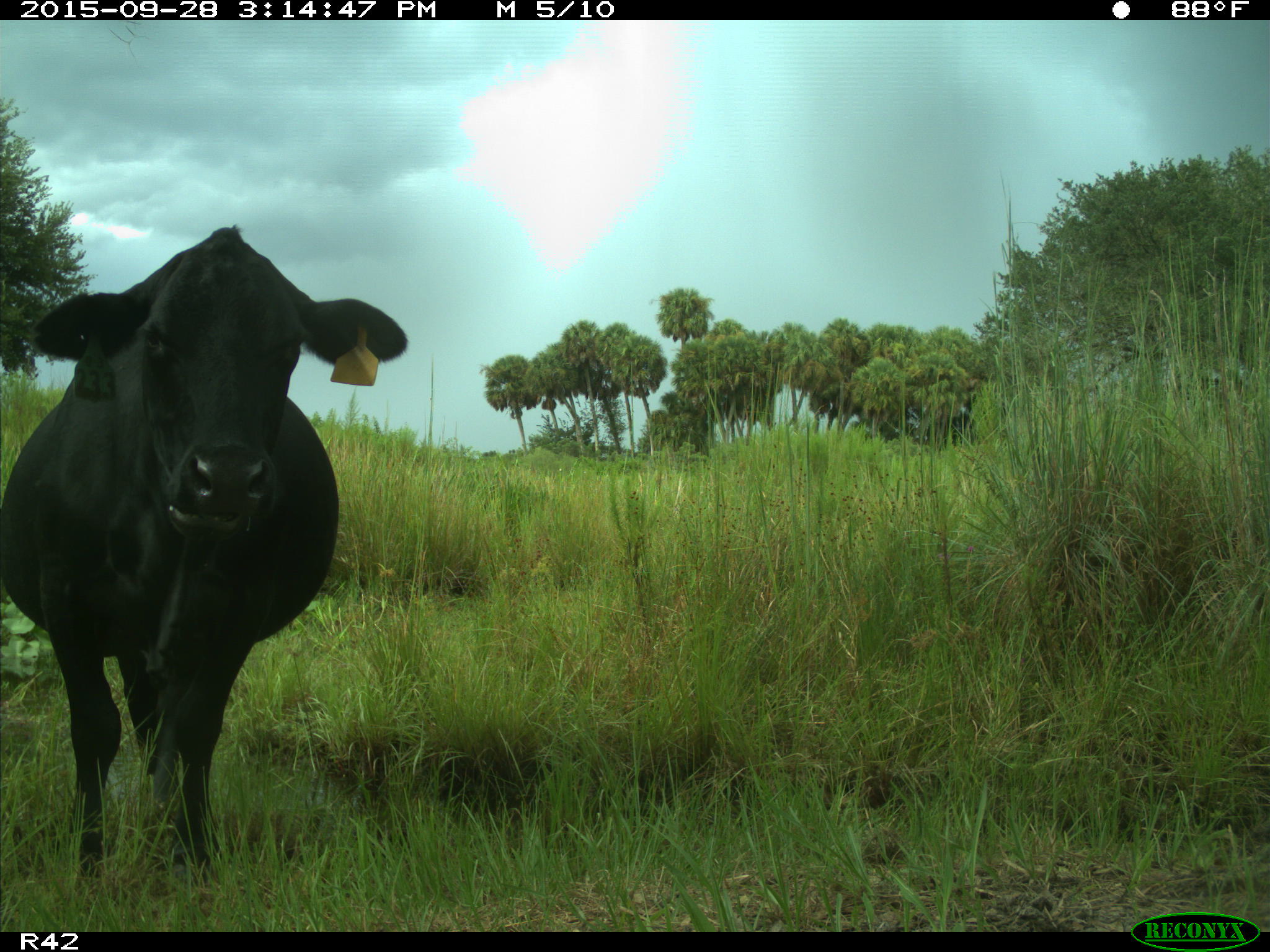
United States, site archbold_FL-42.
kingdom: Animalia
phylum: Chordata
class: Mammalia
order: Artiodactyla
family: Bovidae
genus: Bos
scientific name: Bos taurus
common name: domestic cow